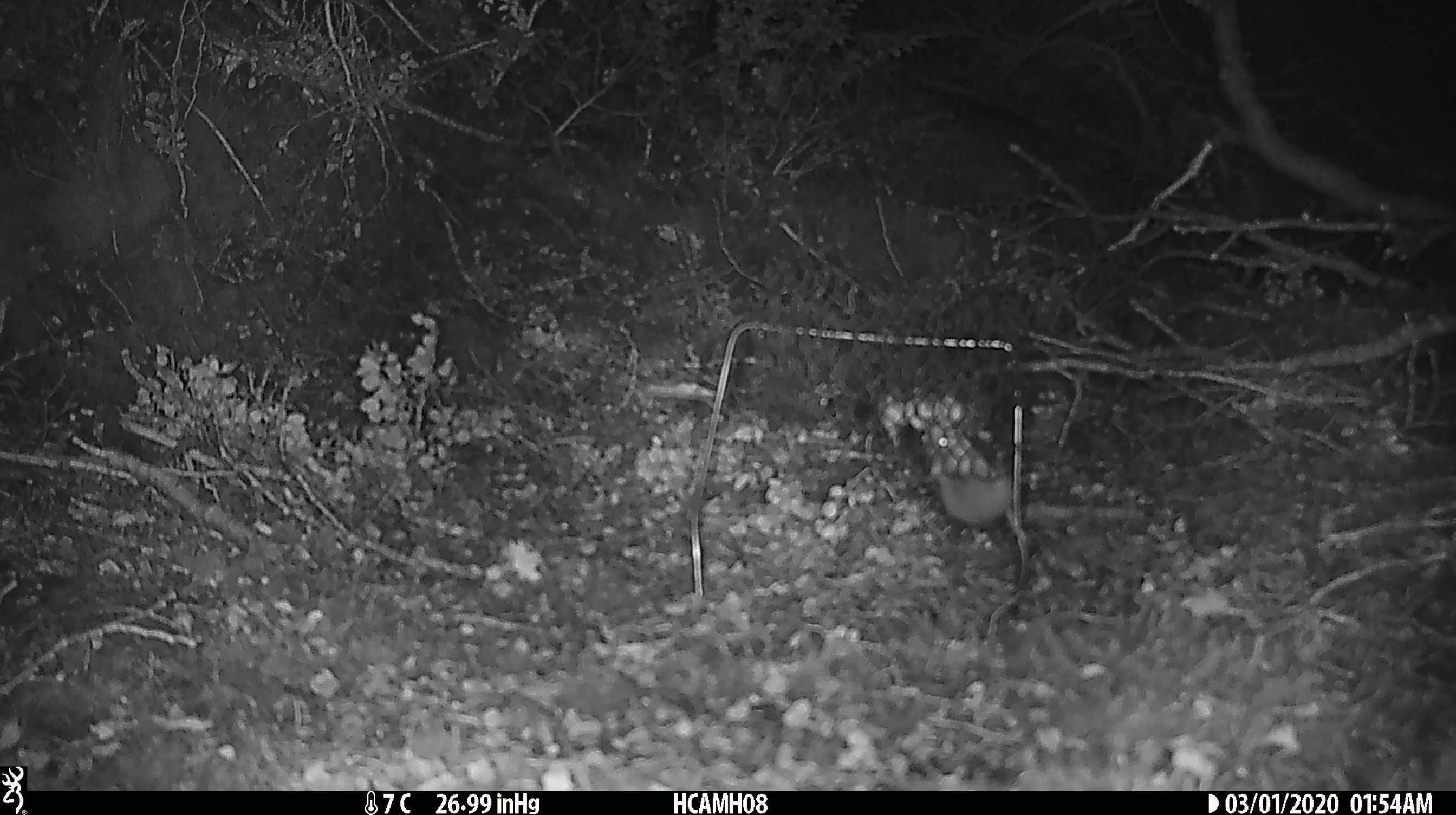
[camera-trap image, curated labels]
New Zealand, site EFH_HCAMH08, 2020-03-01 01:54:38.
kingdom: Animalia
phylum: Chordata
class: Mammalia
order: Rodentia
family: Muridae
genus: Mus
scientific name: Mus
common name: mouse